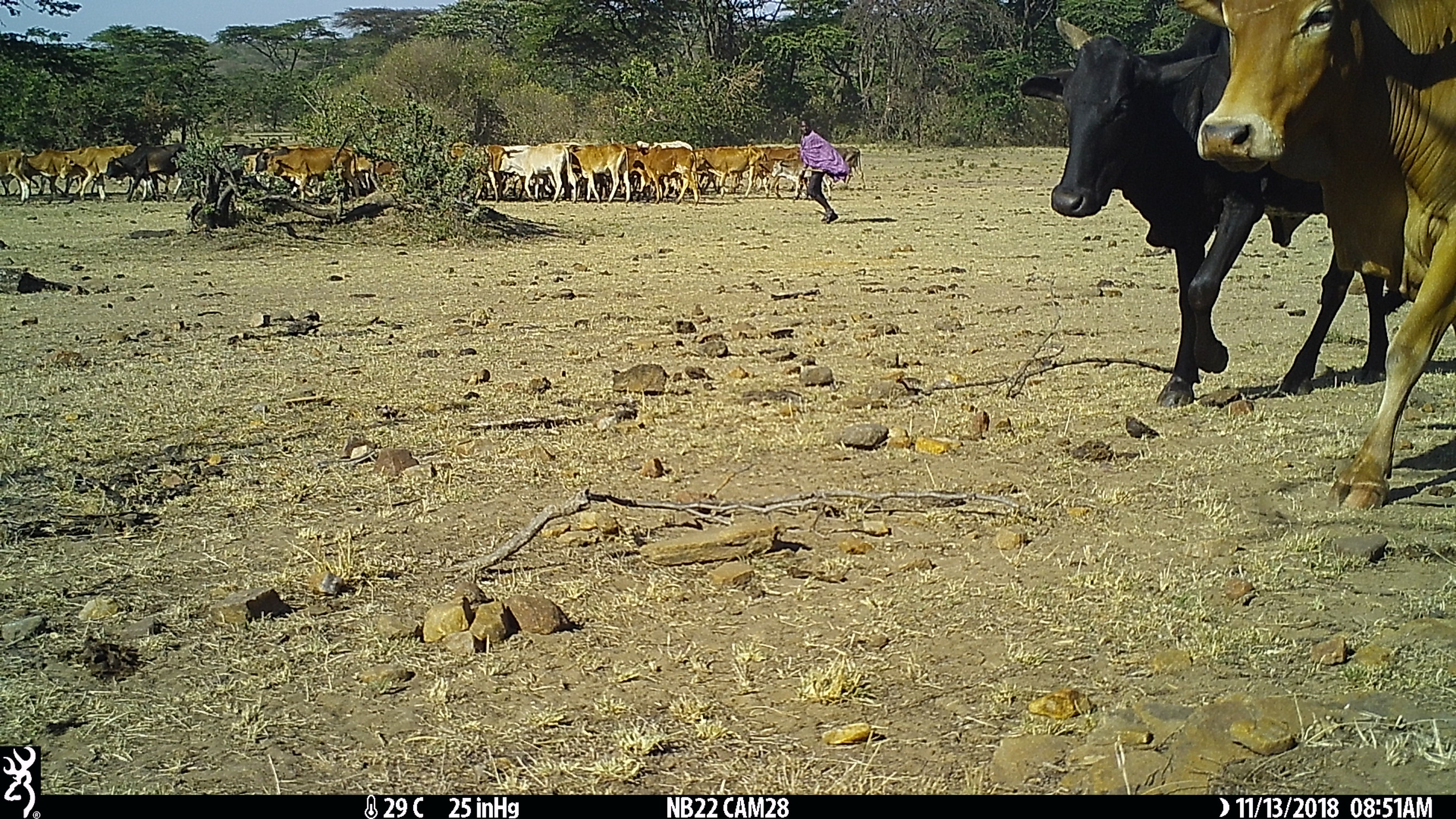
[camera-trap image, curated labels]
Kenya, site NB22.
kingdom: Animalia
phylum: Chordata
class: Mammalia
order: Artiodactyla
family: Bovidae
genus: Bos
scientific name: Bos taurus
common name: cattle